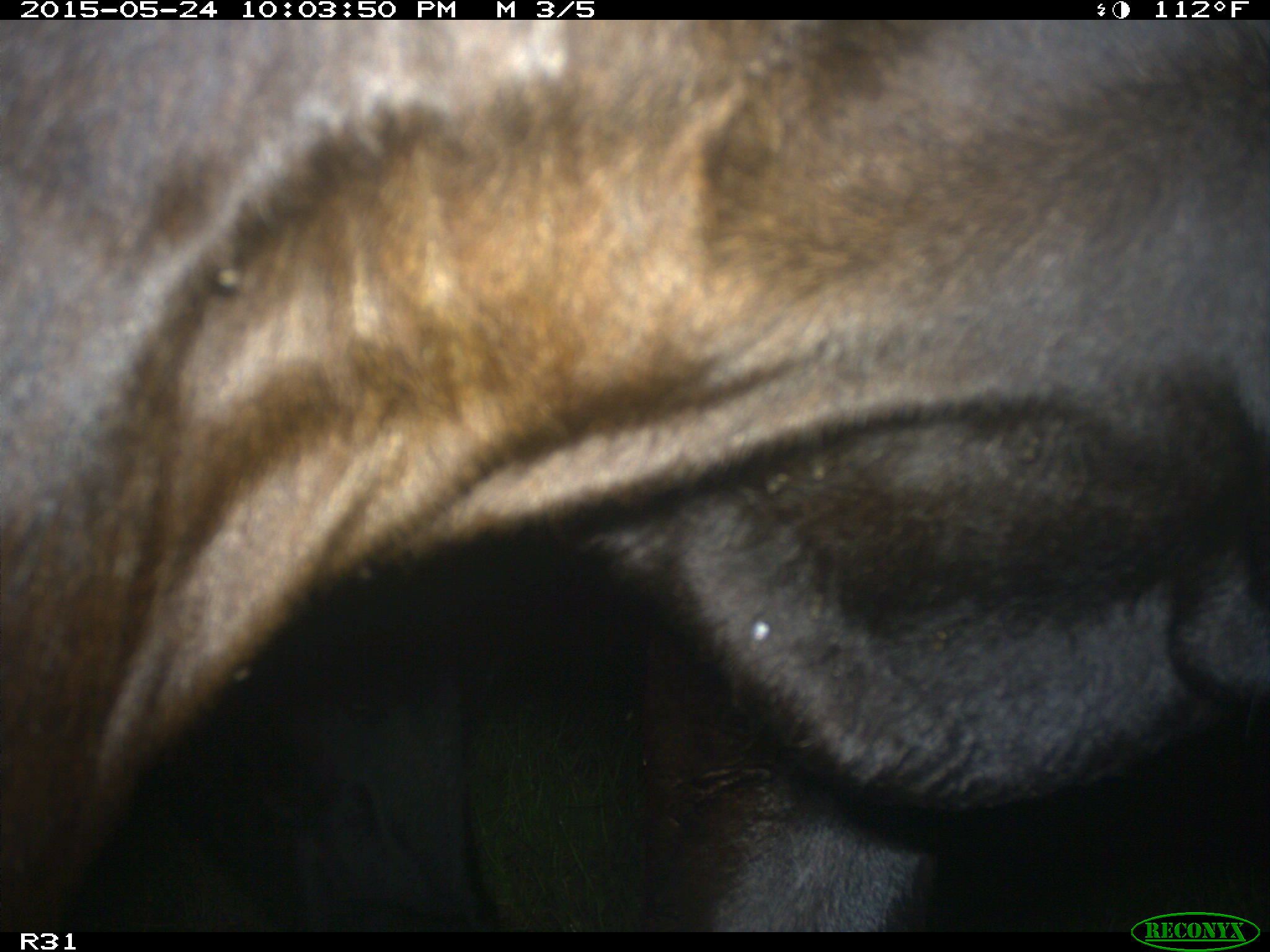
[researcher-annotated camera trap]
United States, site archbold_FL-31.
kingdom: Animalia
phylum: Chordata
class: Mammalia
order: Artiodactyla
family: Bovidae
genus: Bos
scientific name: Bos taurus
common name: domestic cow